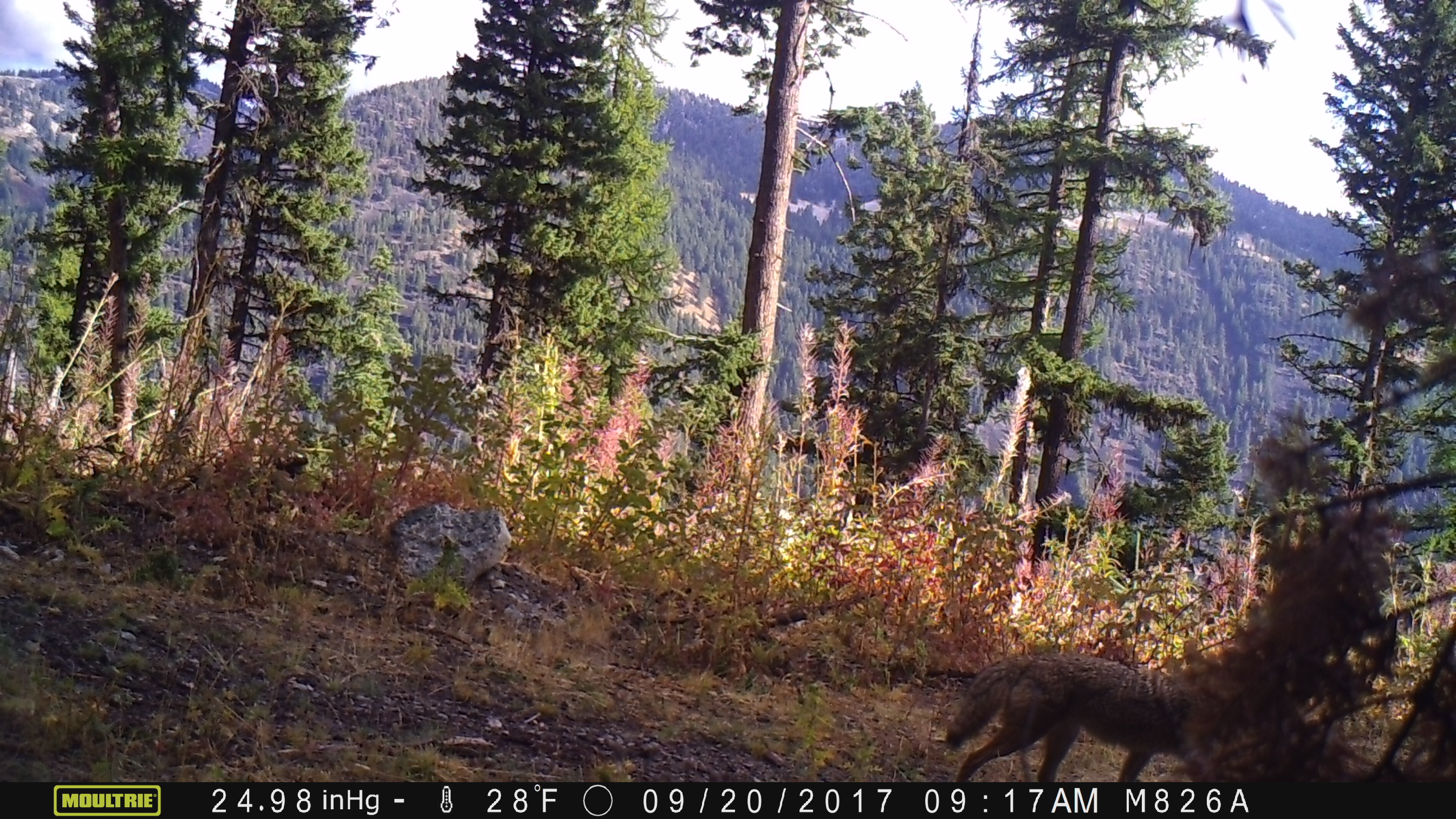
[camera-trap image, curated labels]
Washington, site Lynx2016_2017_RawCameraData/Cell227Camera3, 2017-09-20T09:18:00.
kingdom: Animalia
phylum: Chordata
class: Mammalia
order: Carnivora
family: Canidae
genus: Canis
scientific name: Canis latrans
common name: coyote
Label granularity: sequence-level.